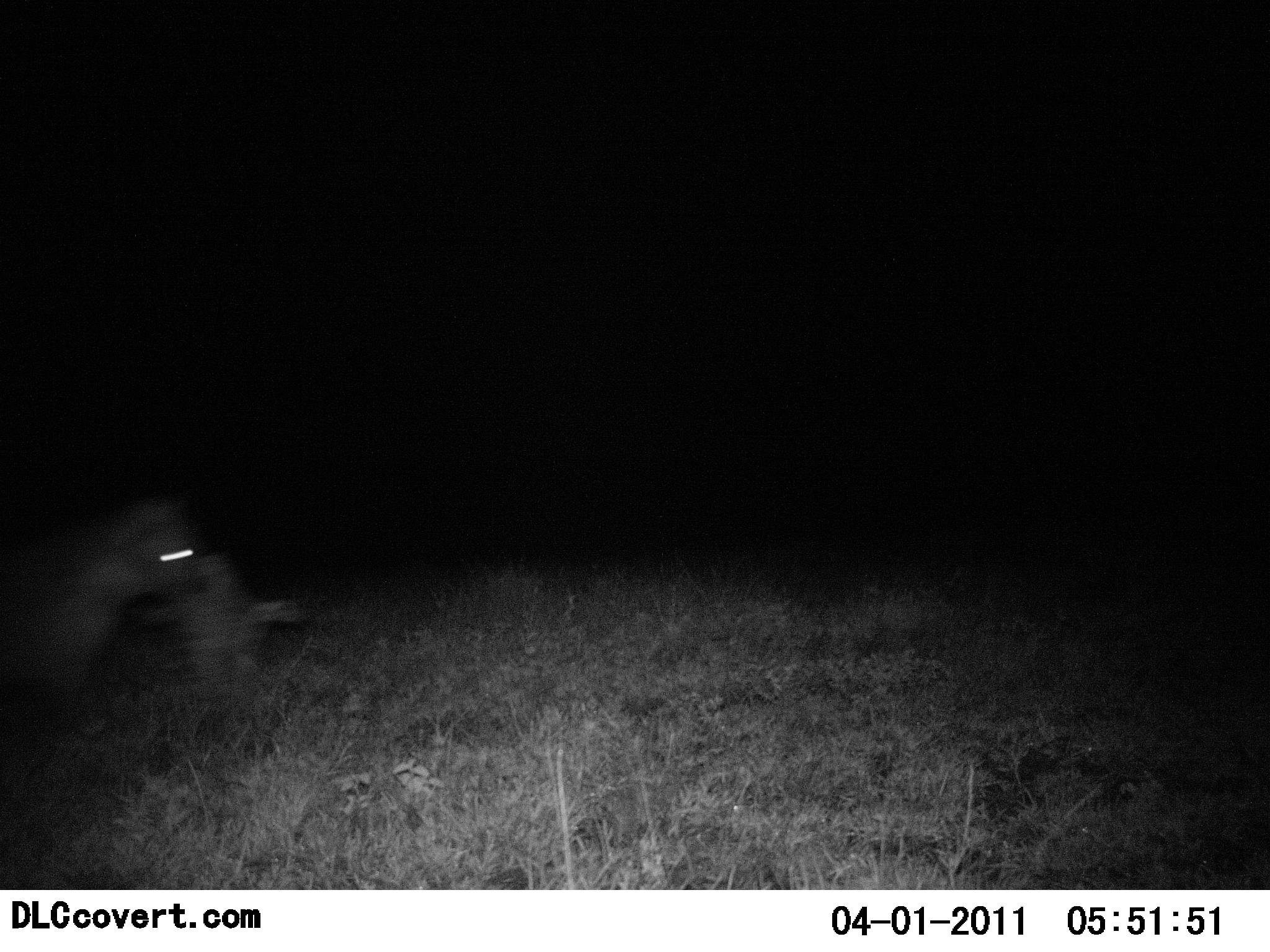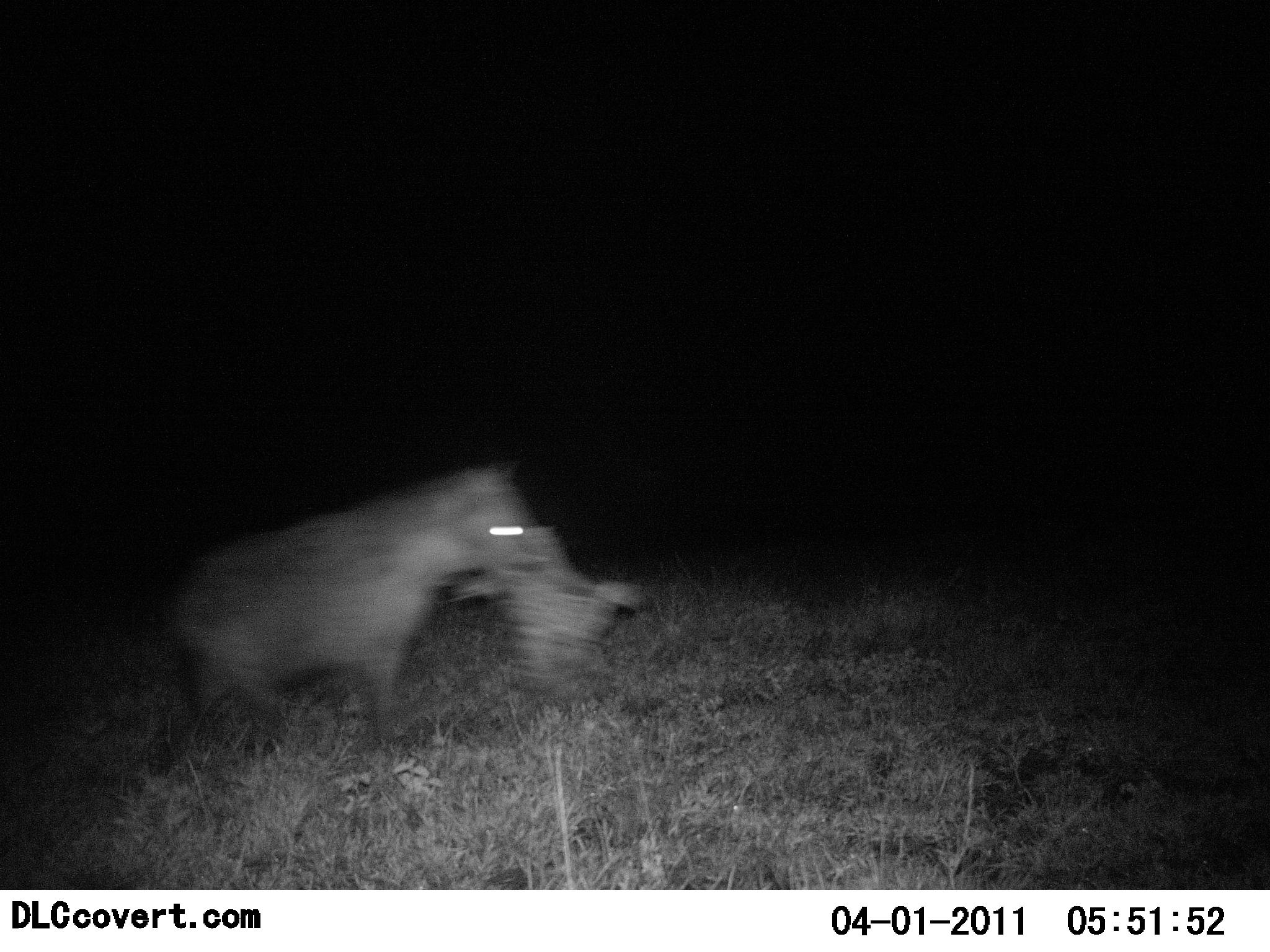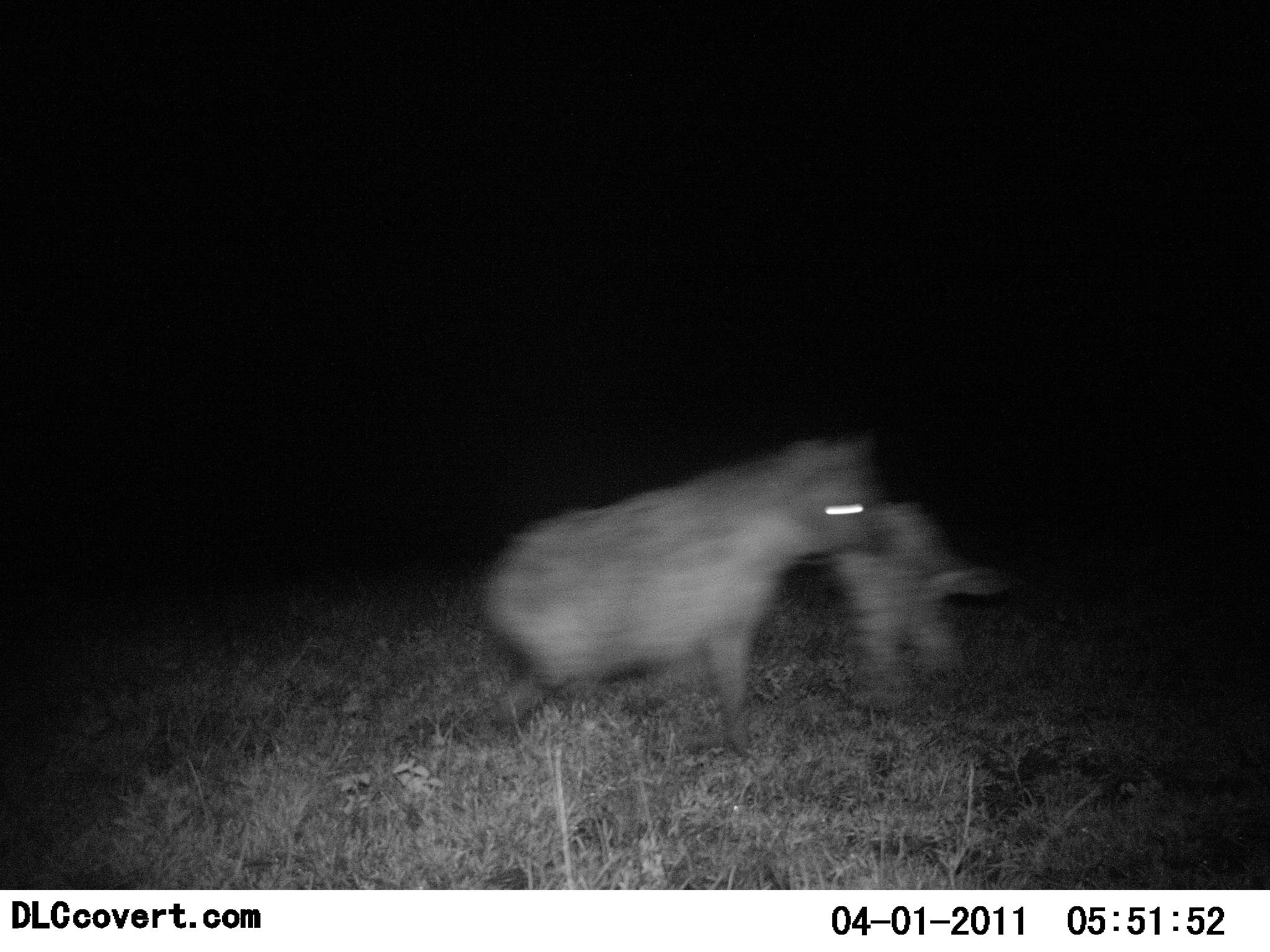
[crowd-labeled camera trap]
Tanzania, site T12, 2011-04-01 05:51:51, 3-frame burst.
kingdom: Animalia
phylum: Chordata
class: Mammalia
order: Carnivora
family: Hyaenidae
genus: Crocuta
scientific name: Crocuta crocuta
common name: spotted hyena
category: hyenaspotted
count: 1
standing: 0%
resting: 0%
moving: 70%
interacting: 20%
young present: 10%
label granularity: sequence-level